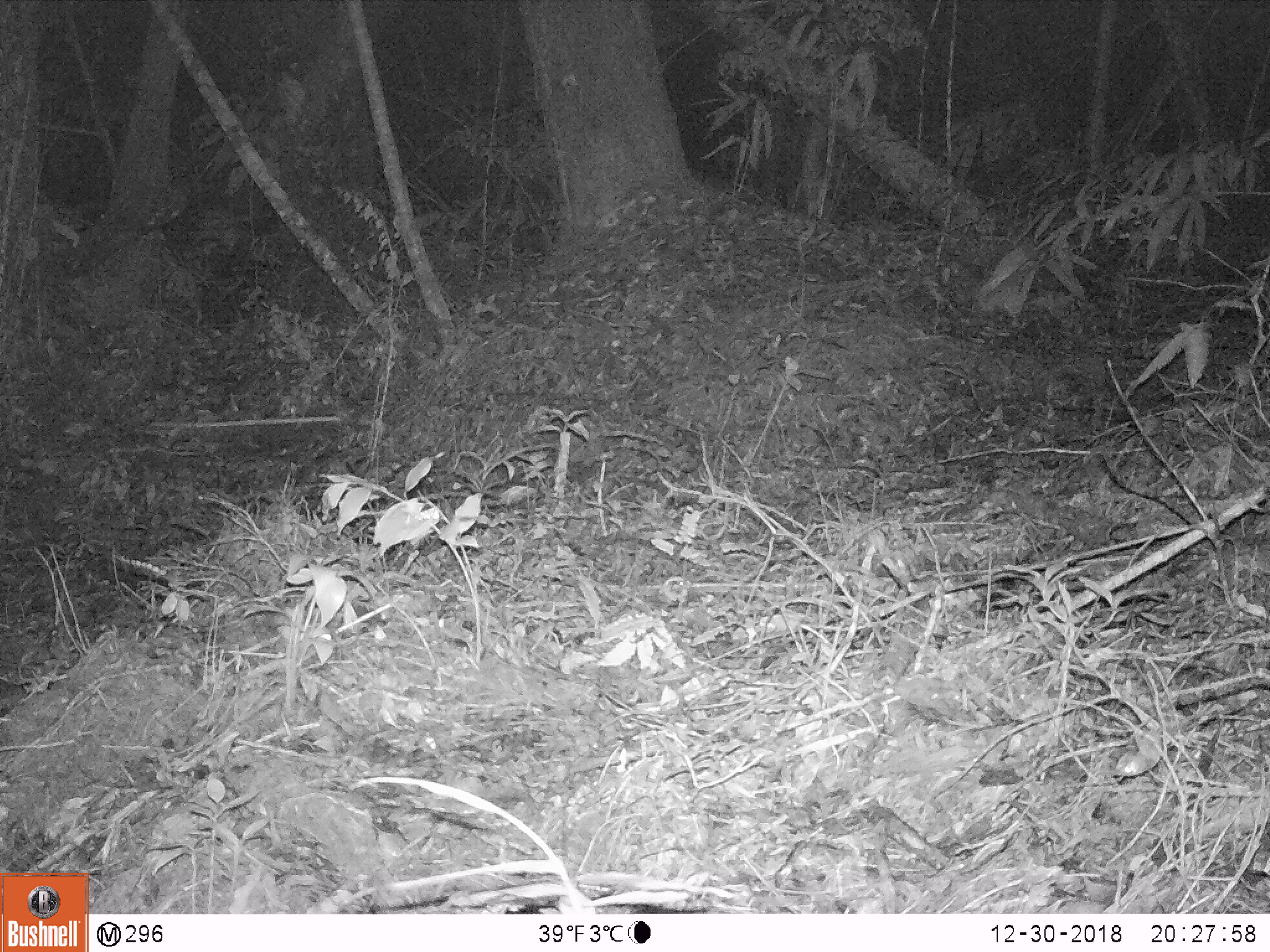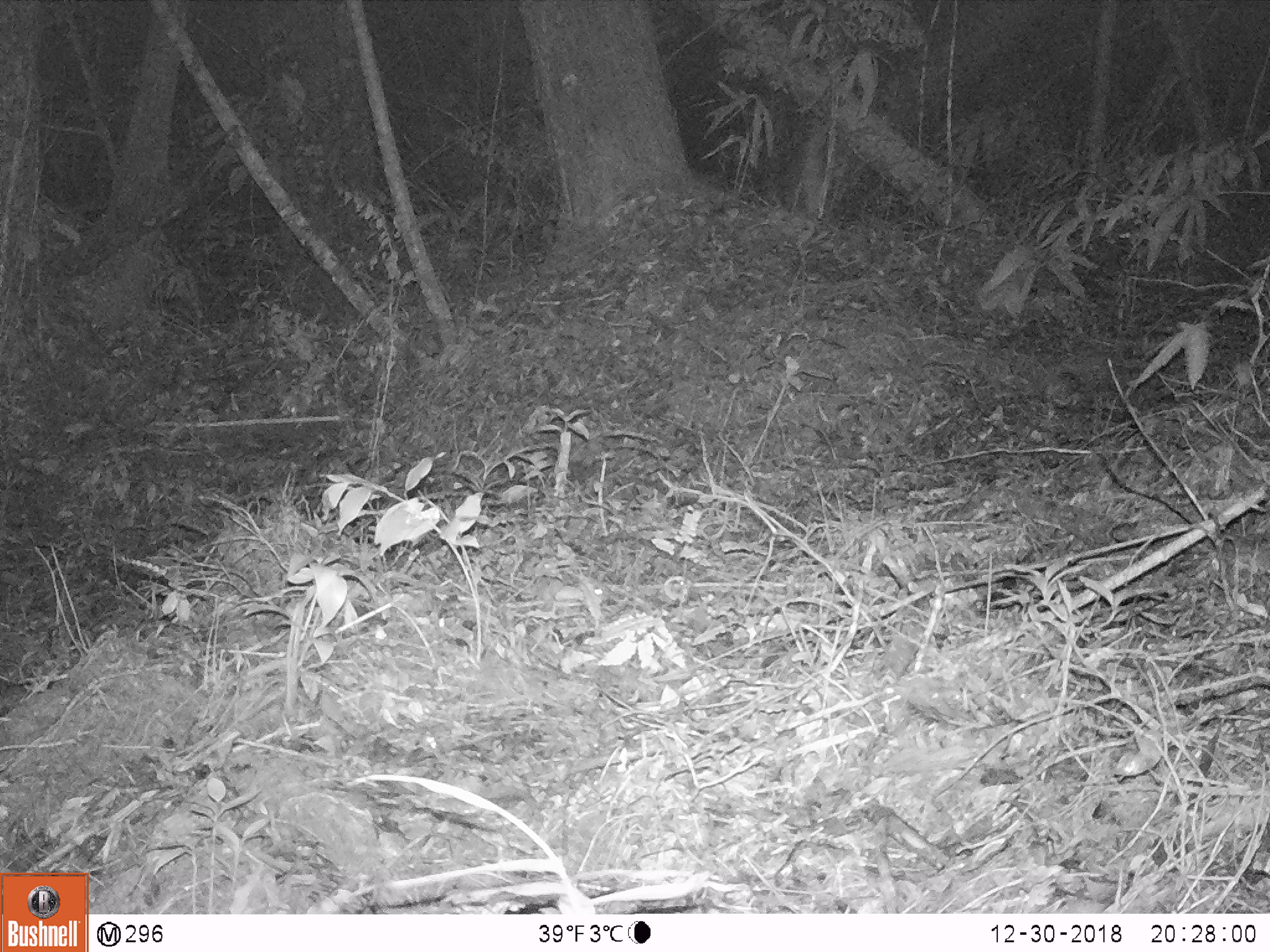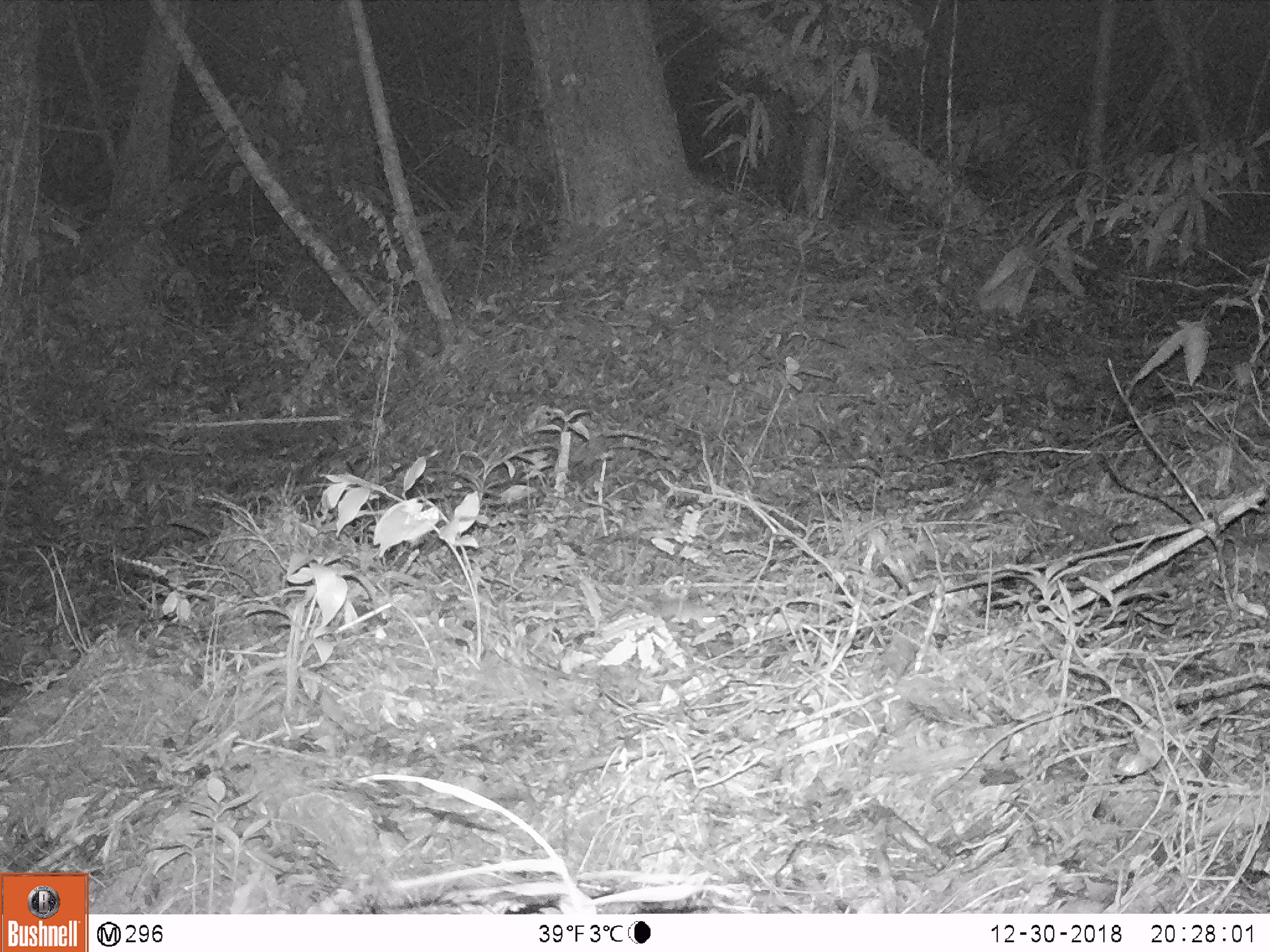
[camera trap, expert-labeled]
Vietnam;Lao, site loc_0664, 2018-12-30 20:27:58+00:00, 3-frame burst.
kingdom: Animalia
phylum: Chordata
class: Mammalia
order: Rodentia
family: Muridae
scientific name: Muridae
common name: old-world mice and rats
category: unidentified murid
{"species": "unidentified murid (old-world mice and rats) (Muridae)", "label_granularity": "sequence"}